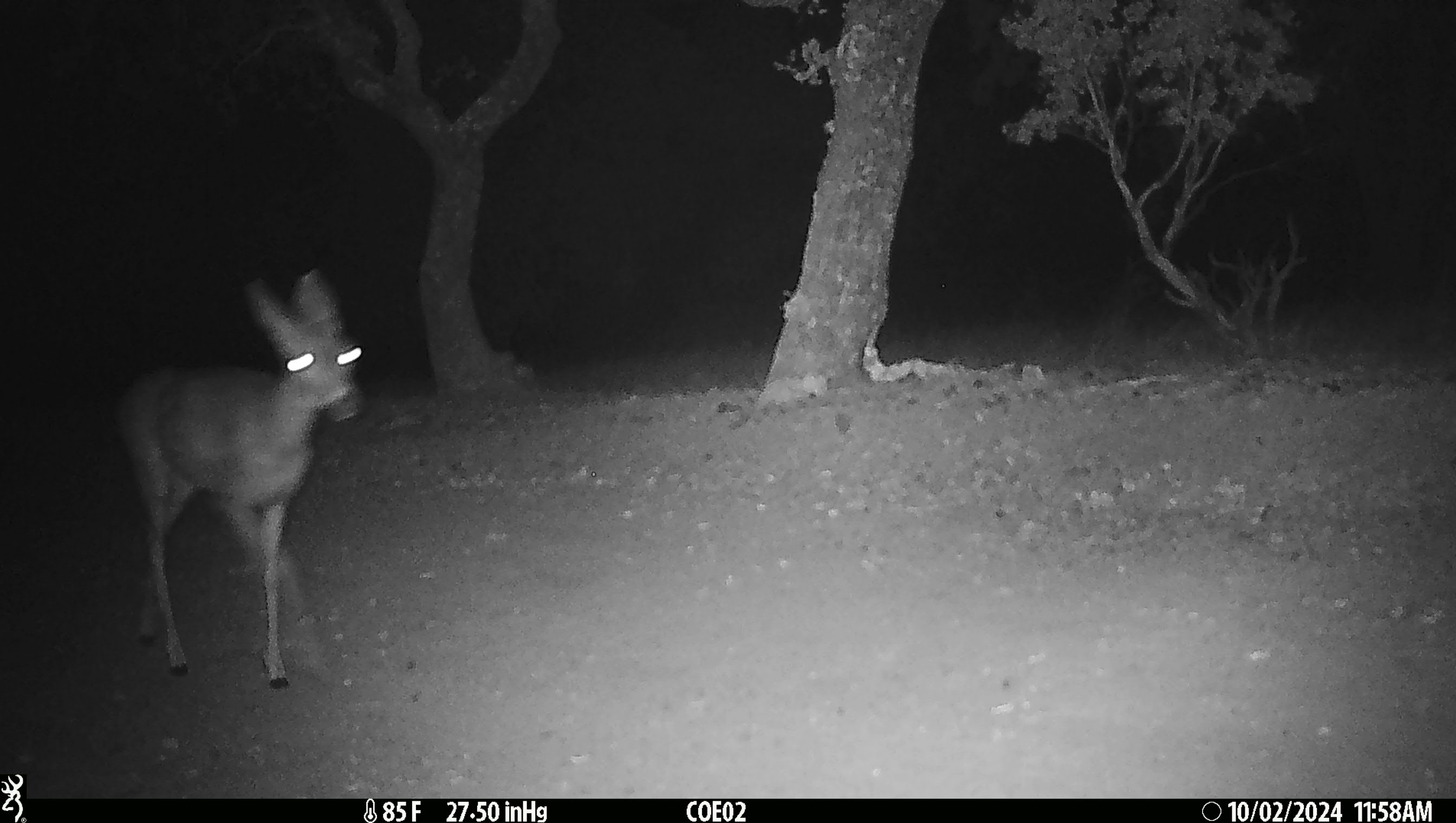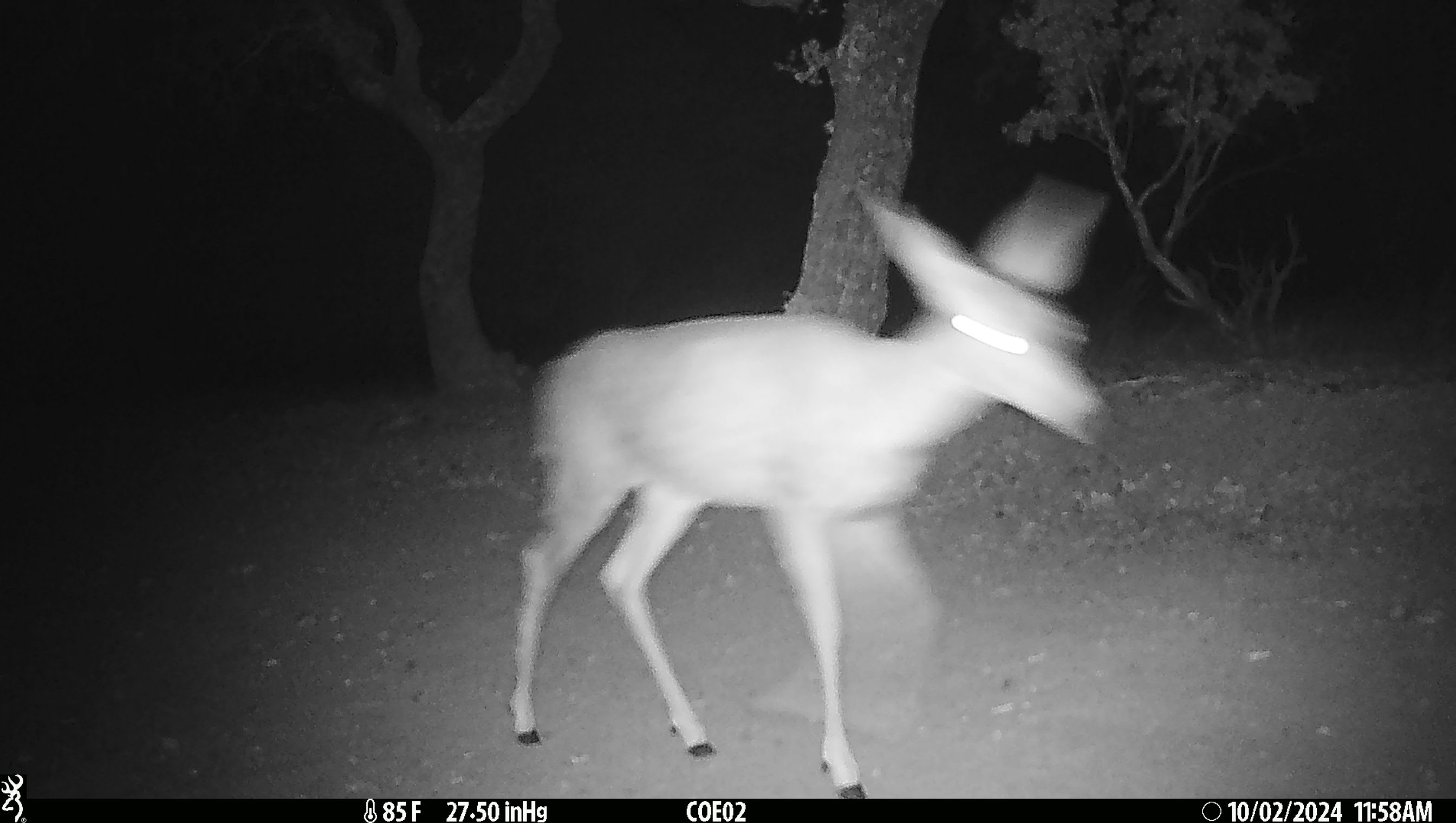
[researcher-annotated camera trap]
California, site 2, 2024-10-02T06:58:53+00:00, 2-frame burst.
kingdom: Animalia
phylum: Chordata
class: Mammalia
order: Artiodactyla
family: Cervidae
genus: Odocoileus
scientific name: Odocoileus hemionus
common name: mule deer